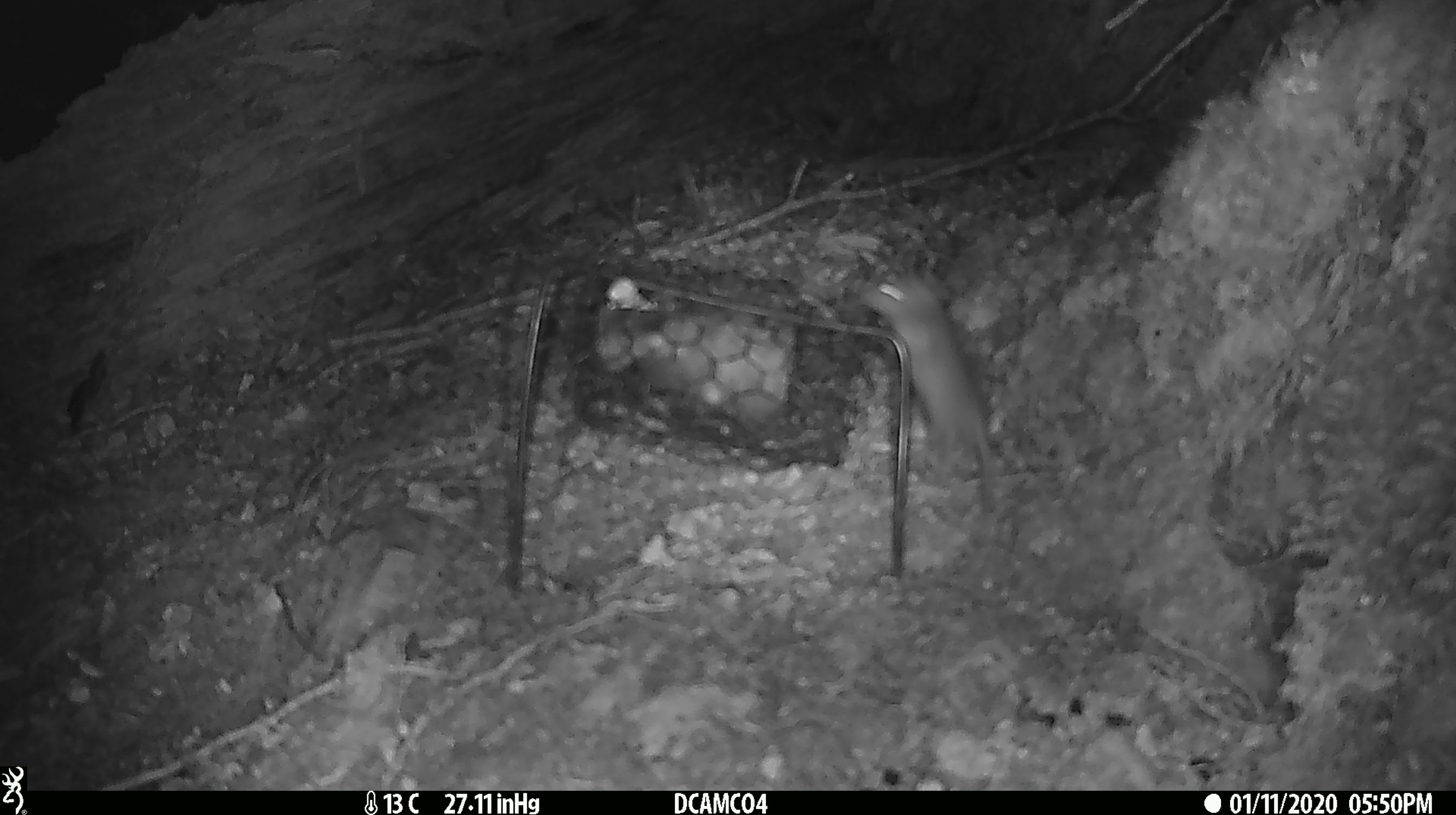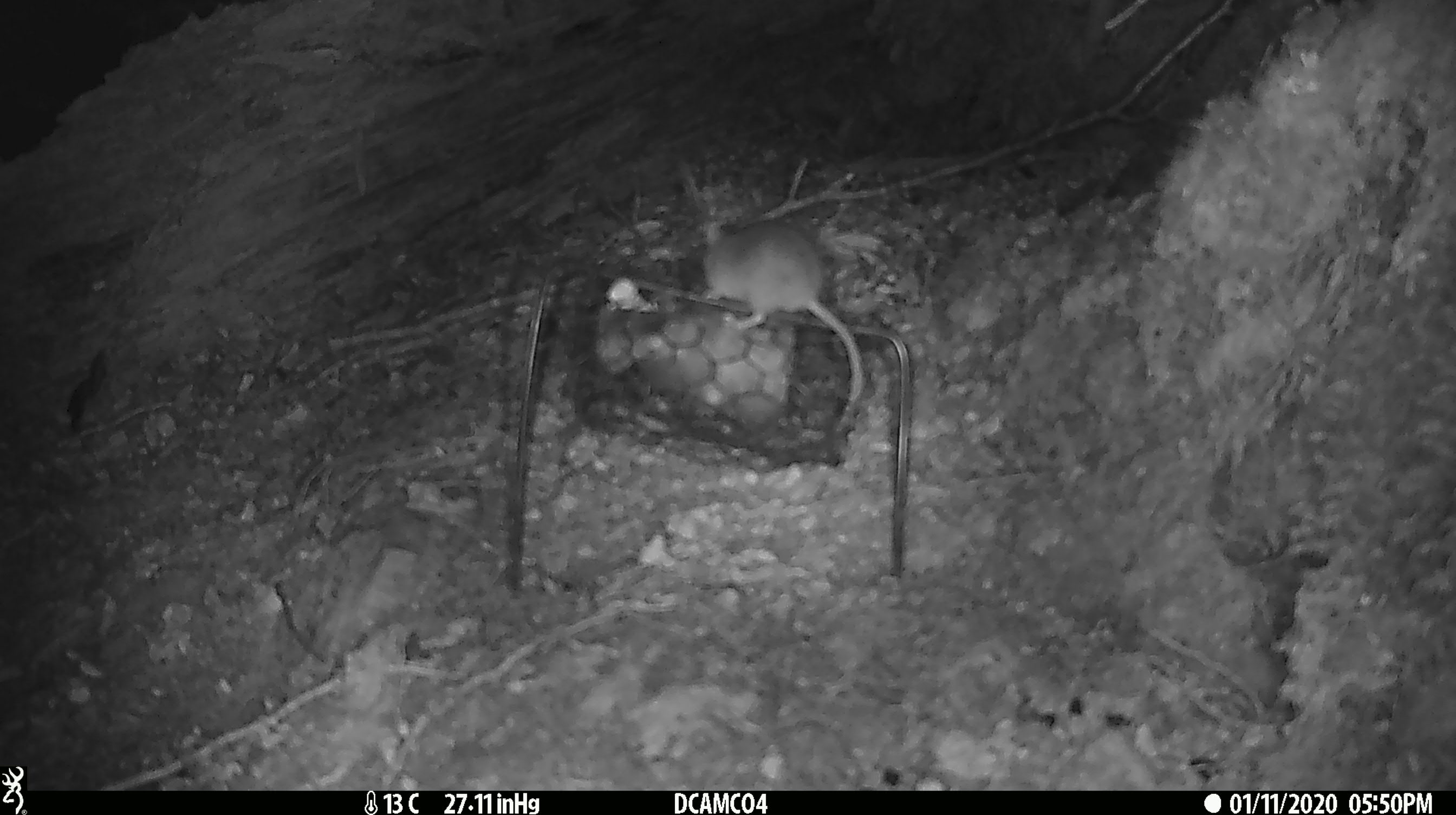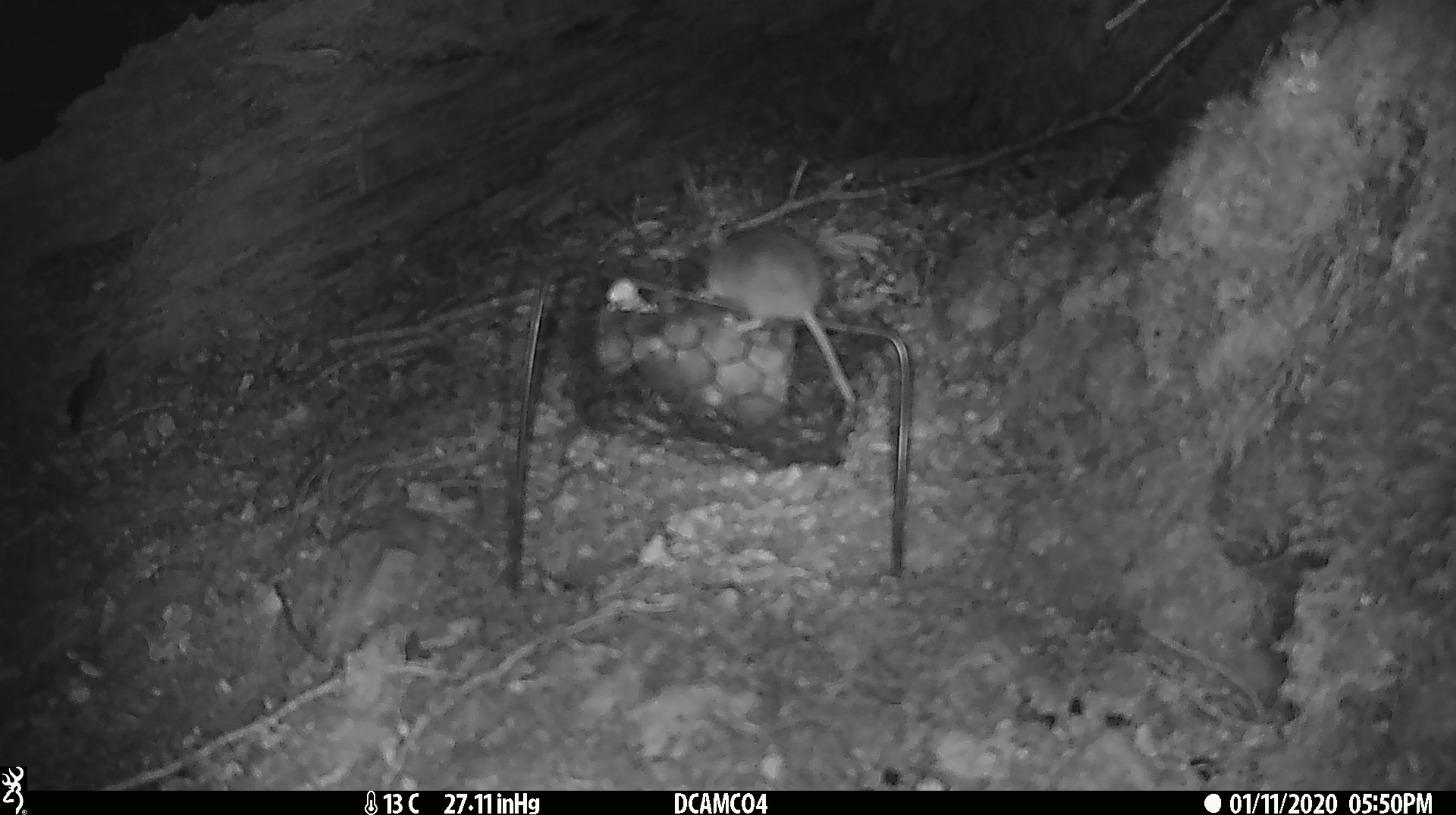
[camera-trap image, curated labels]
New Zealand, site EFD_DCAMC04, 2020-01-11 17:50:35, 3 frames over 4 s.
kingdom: Animalia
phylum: Chordata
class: Mammalia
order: Rodentia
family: Muridae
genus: Mus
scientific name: Mus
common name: mouse